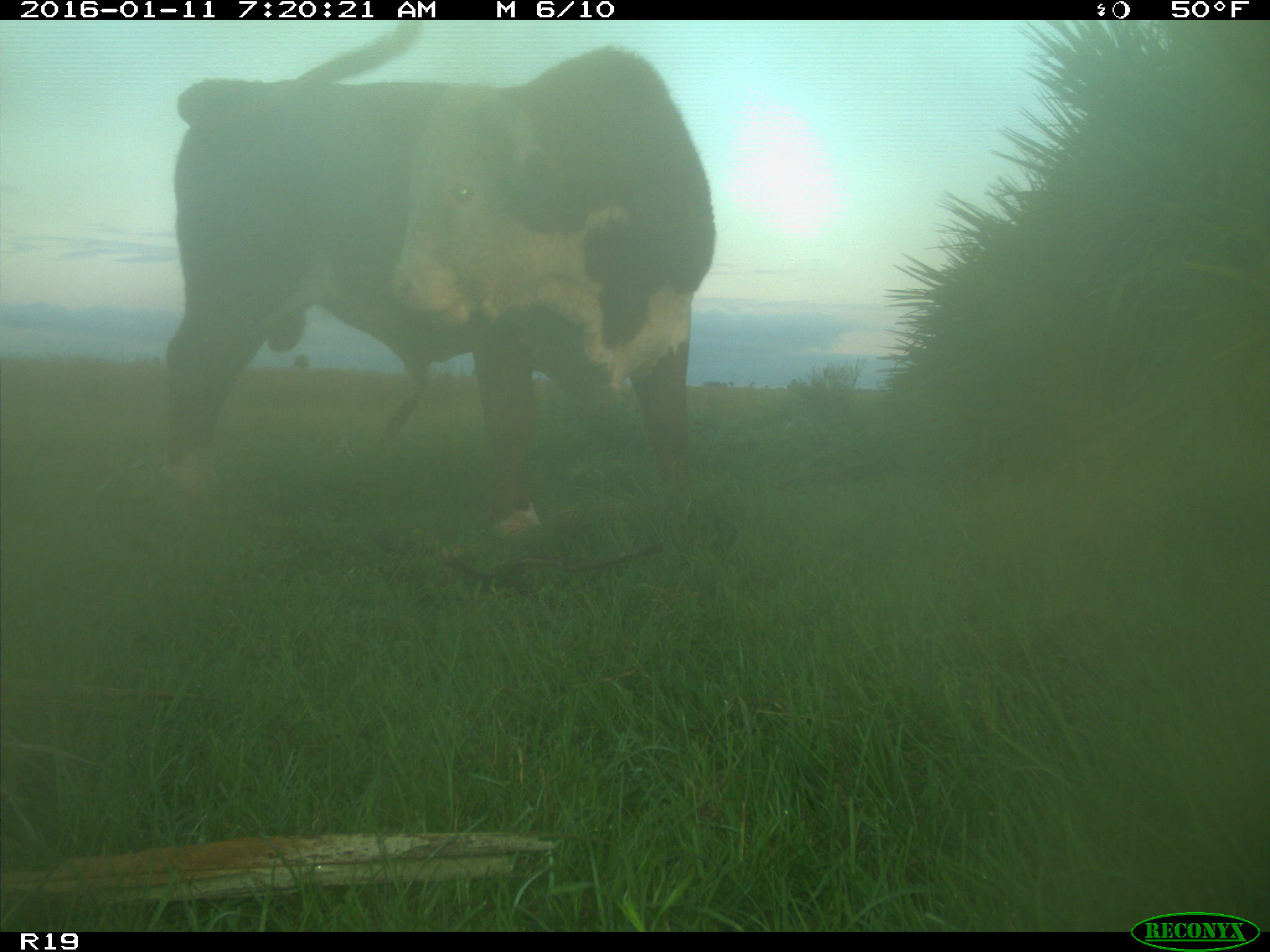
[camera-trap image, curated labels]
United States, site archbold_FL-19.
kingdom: Animalia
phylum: Chordata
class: Mammalia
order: Artiodactyla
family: Bovidae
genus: Bos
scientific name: Bos taurus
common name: domestic cow